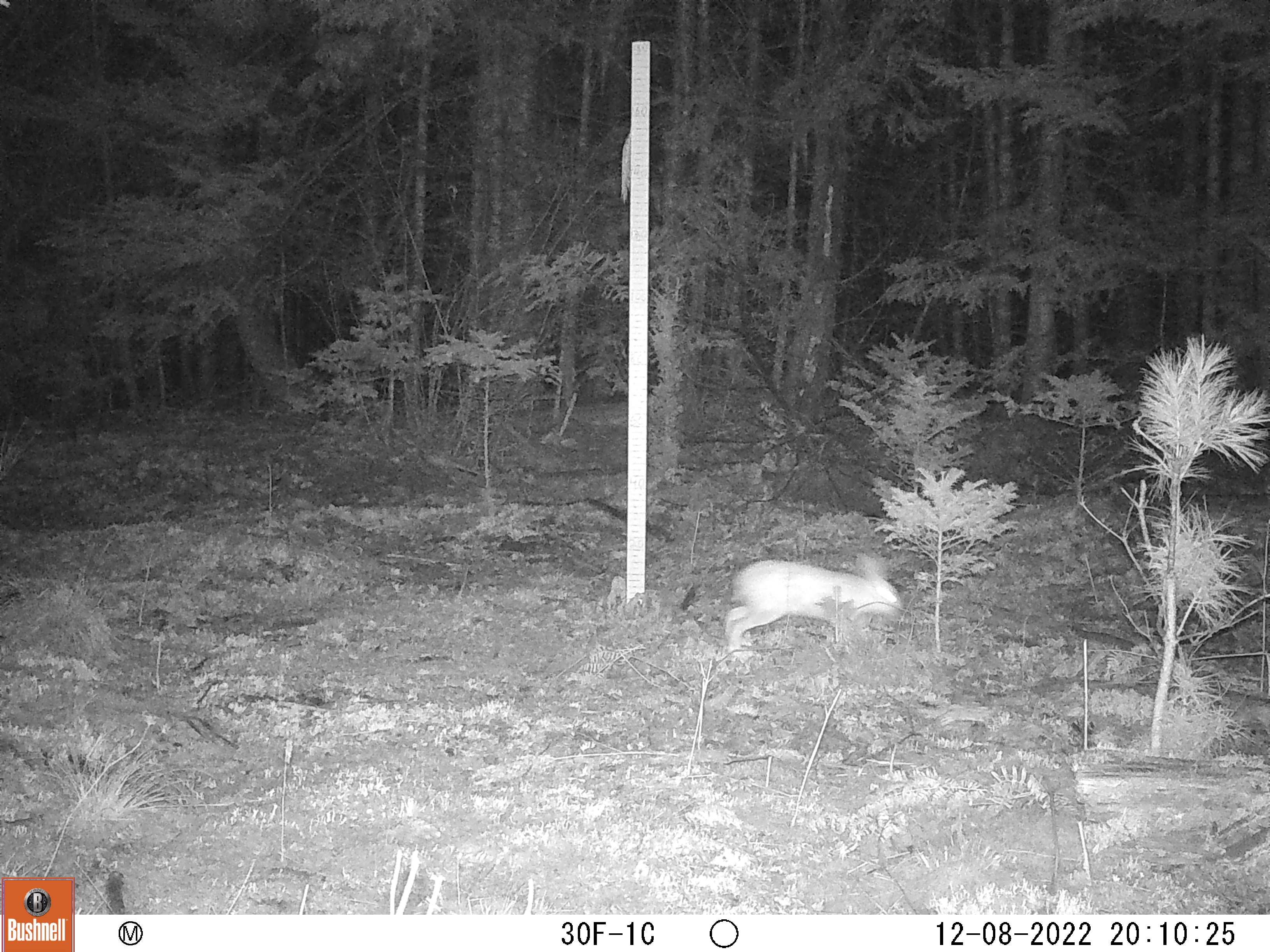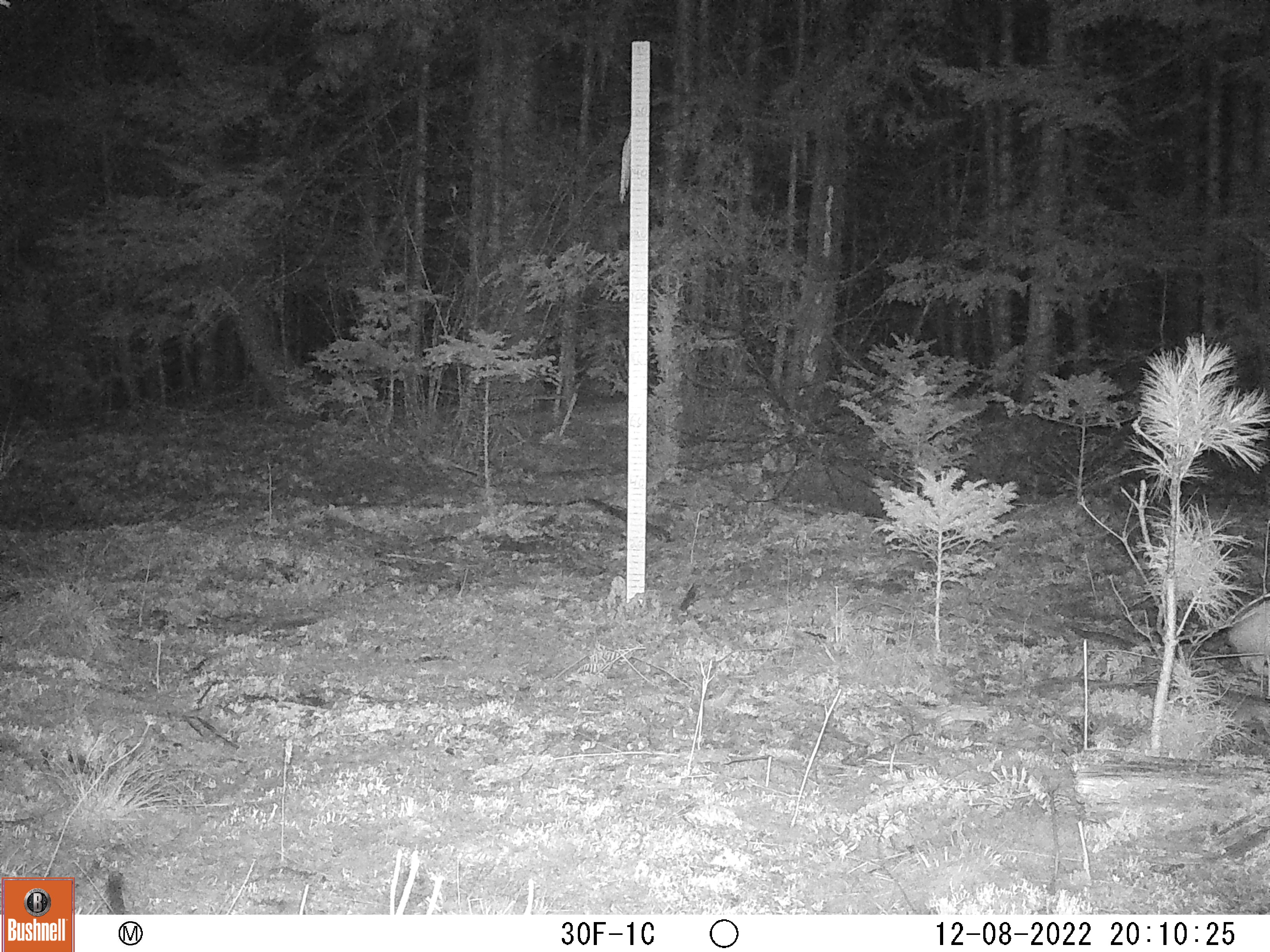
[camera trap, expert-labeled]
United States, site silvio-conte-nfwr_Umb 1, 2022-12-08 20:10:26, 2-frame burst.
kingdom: Animalia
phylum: Chordata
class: Mammalia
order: Lagomorpha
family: Leporidae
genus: Lepus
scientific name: Lepus americanus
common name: snowshoe hare